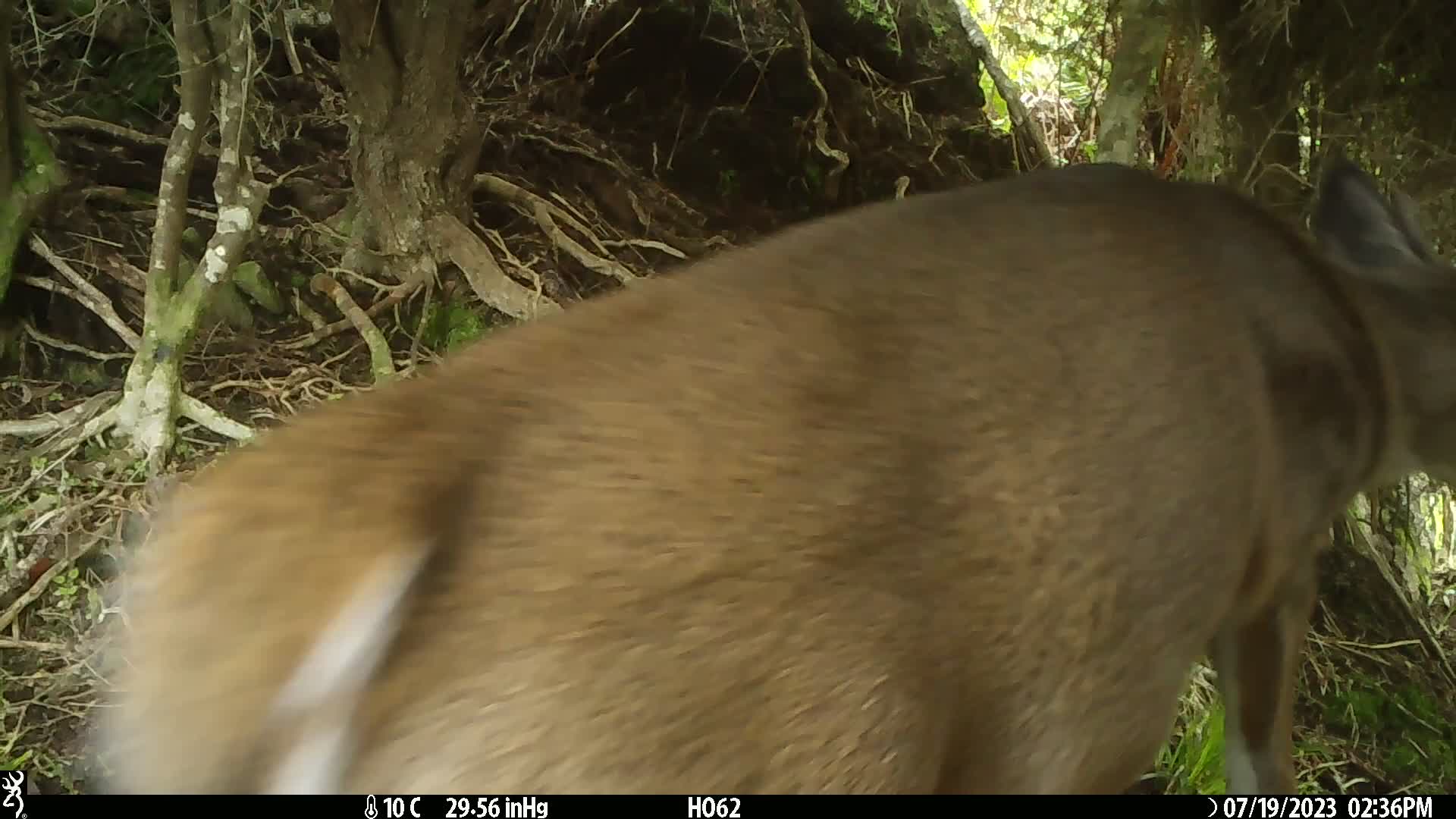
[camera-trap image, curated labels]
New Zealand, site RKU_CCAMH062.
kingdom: Animalia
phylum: Chordata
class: Mammalia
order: Artiodactyla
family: Cervidae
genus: Odocoileus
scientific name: Odocoileus virginianus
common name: white-tailed deer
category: white tailed deer